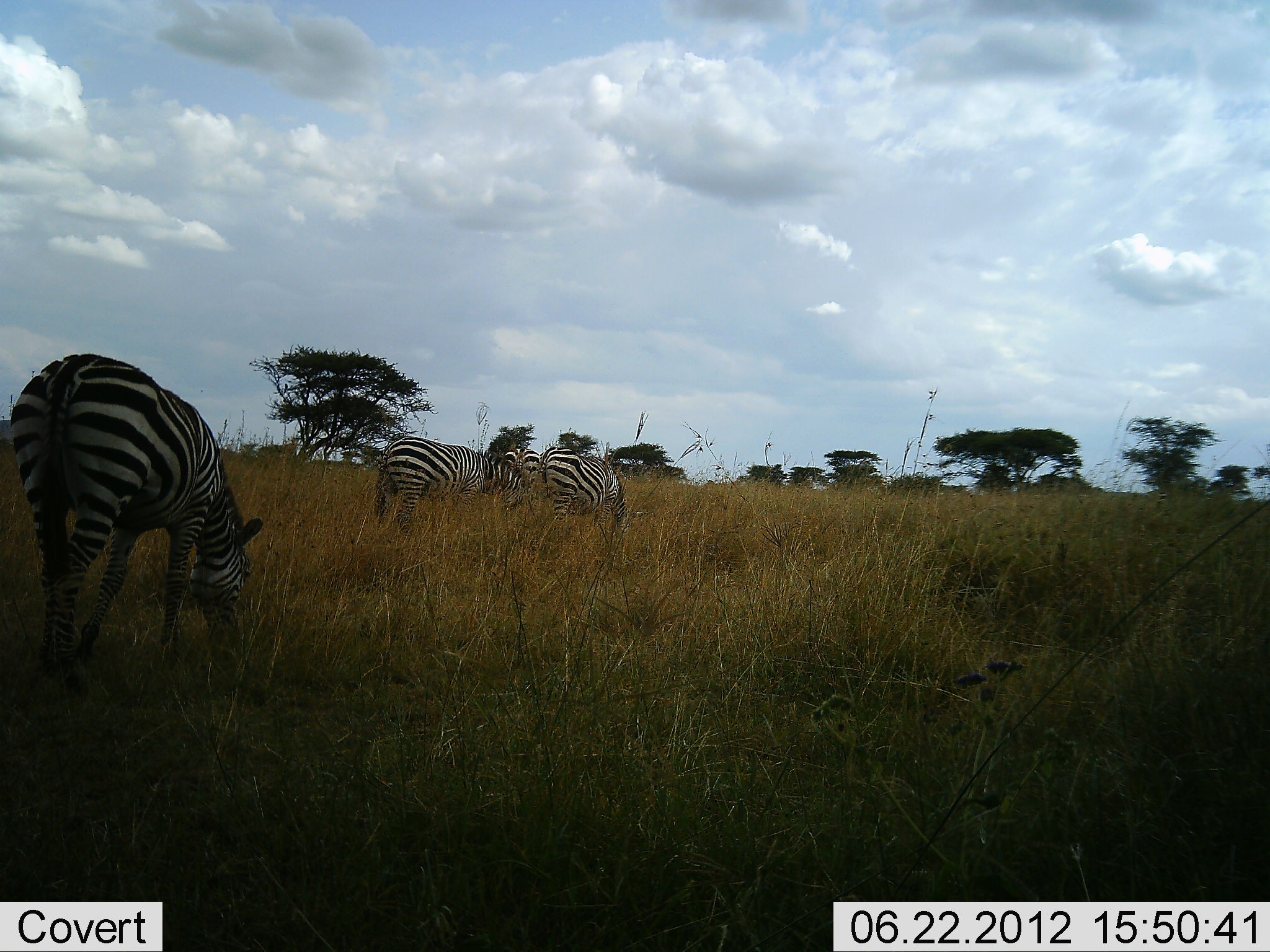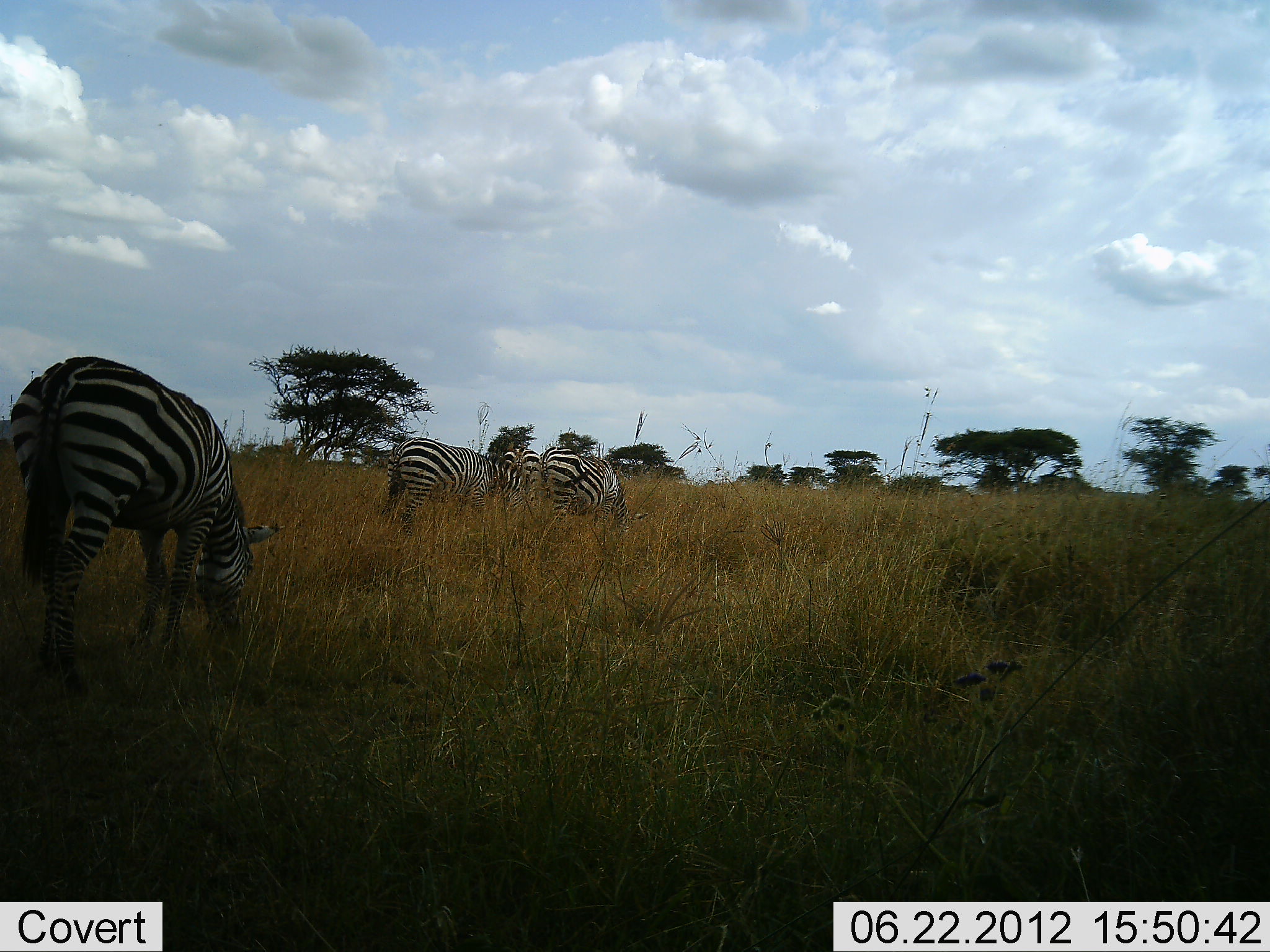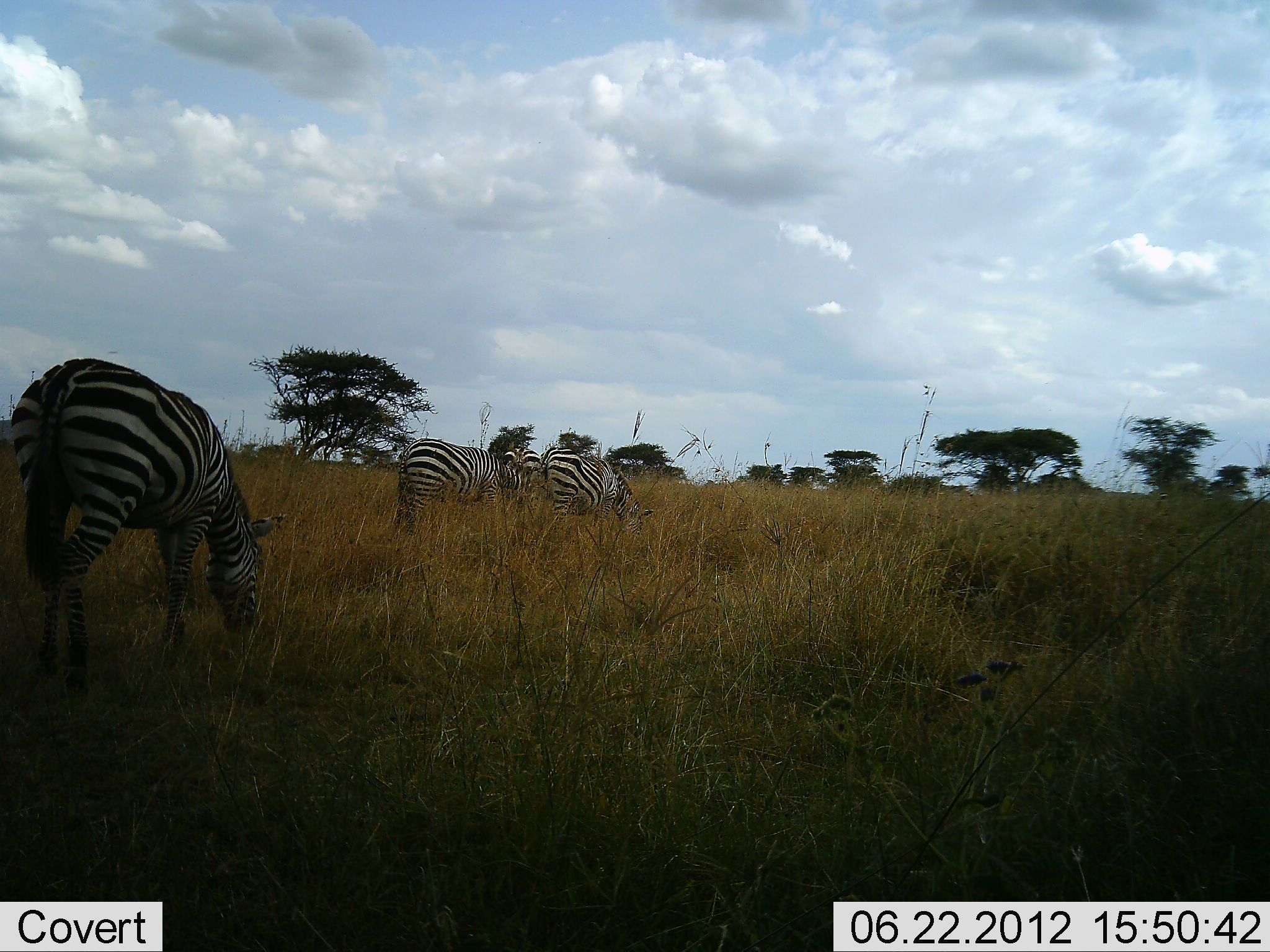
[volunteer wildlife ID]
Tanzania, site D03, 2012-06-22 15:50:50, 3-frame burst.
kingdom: Animalia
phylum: Chordata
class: Mammalia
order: Perissodactyla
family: Equidae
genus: Equus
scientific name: Equus quagga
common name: plains zebra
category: zebra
Zebra (plains zebra) (Equus quagga), count 4. Behavior (volunteer vote fractions): standing 50%, resting 0%, moving 10%, interacting 0%. Young present (vote fraction): 0%. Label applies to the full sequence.